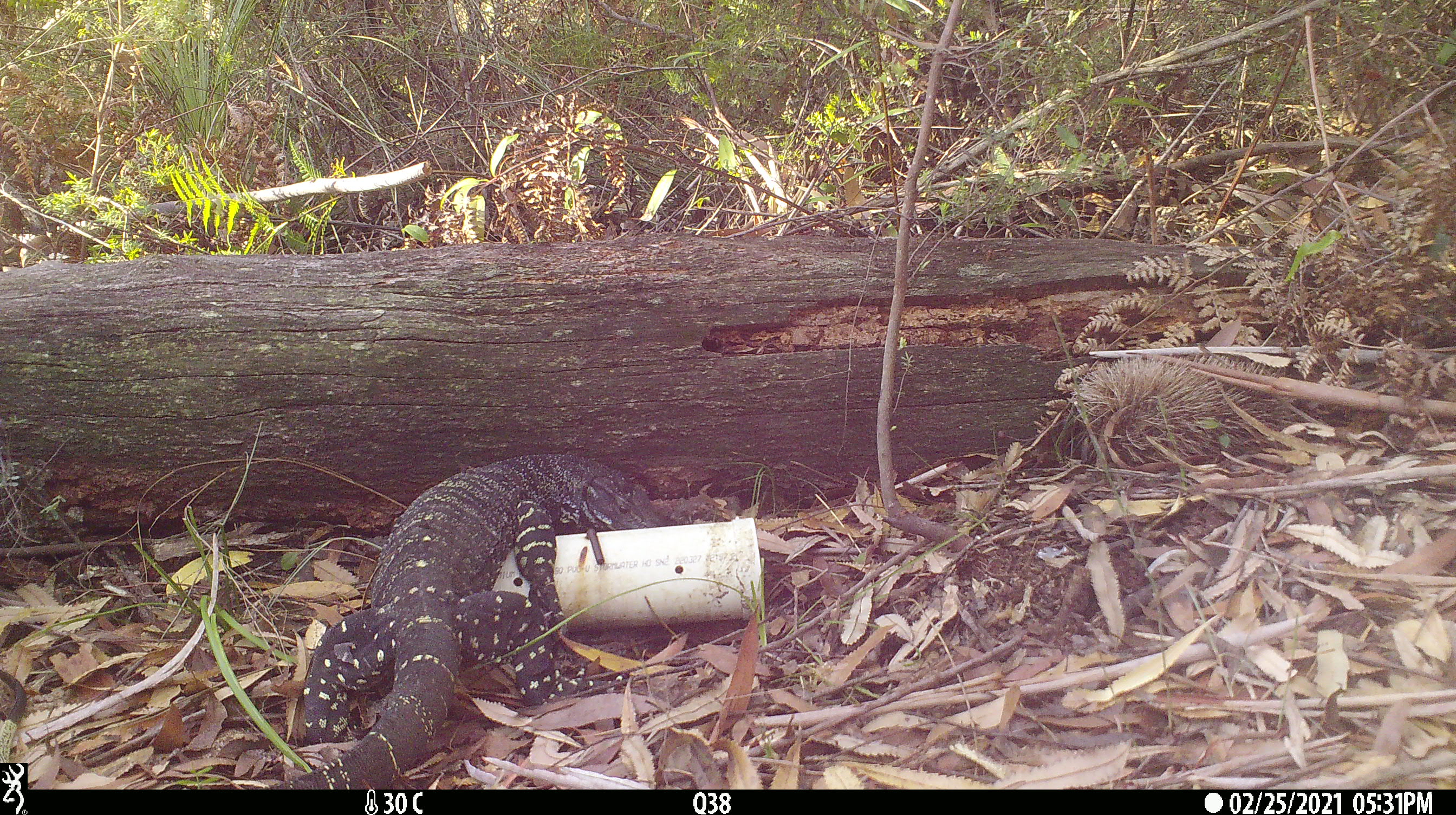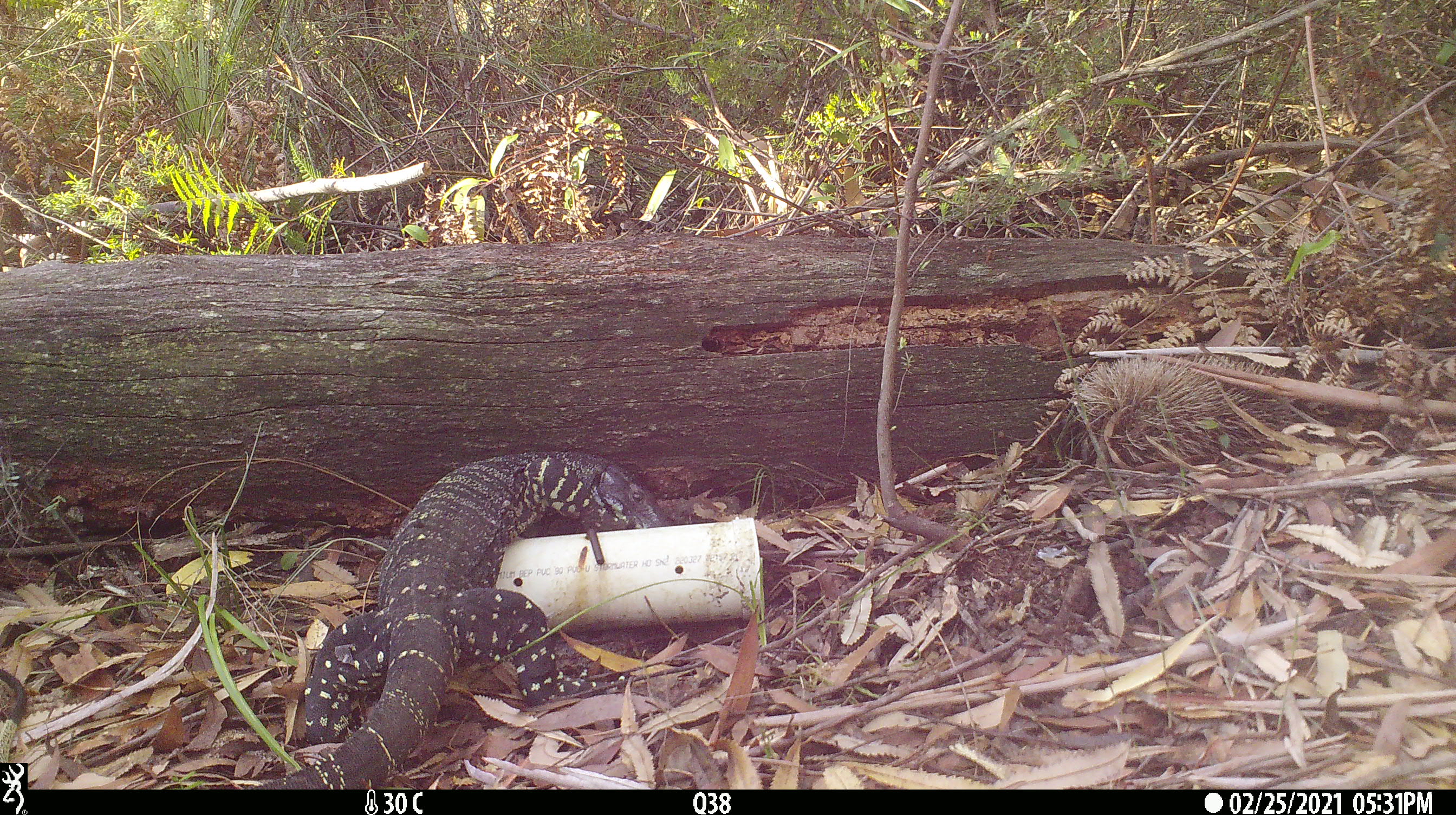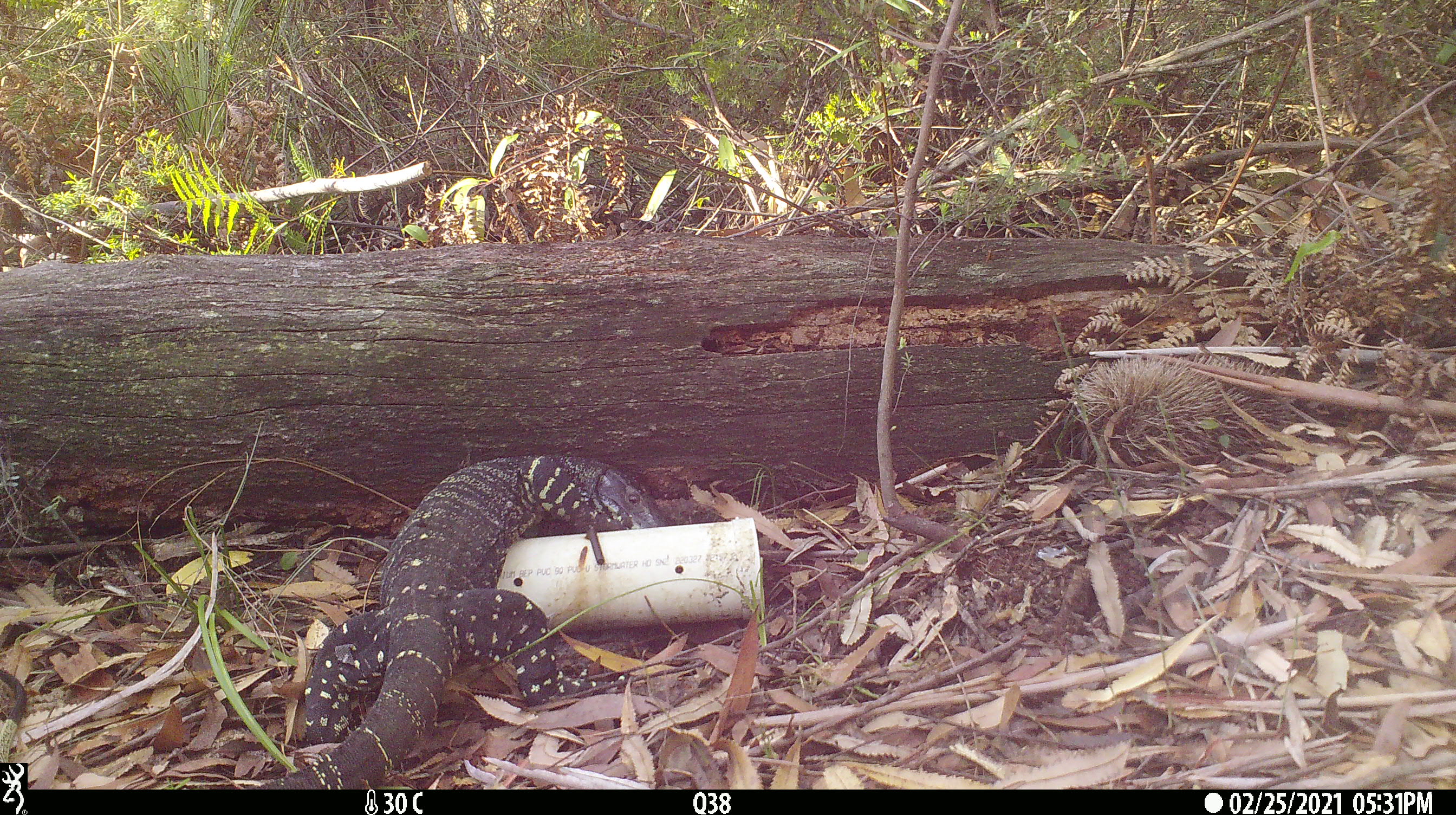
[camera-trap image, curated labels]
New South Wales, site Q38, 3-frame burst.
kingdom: Animalia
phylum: Chordata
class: Reptilia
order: Squamata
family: Varanidae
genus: Varanus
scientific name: Varanus varius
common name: lace monitor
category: goanna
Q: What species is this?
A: Goanna (lace monitor) (Varanus varius).